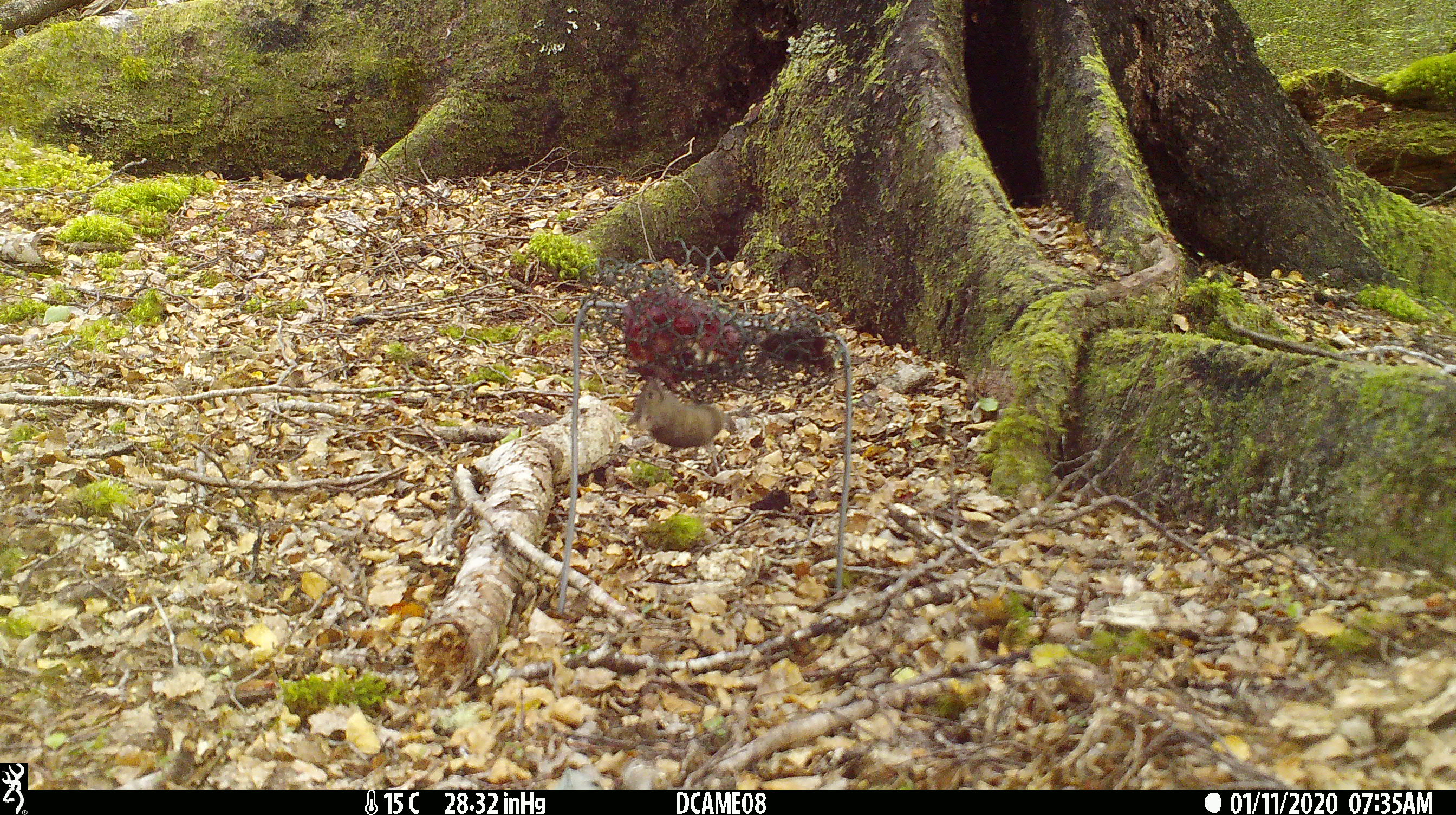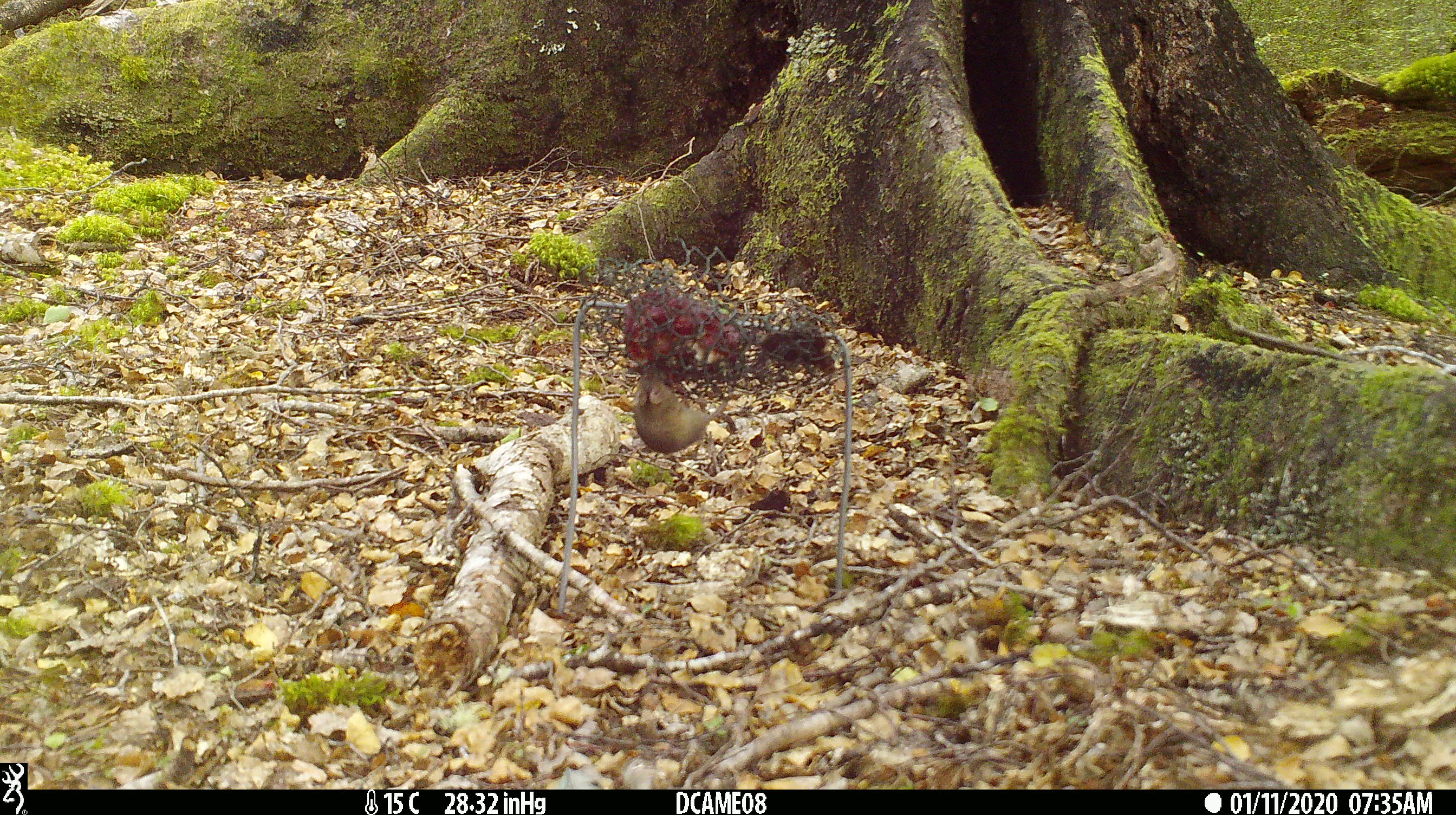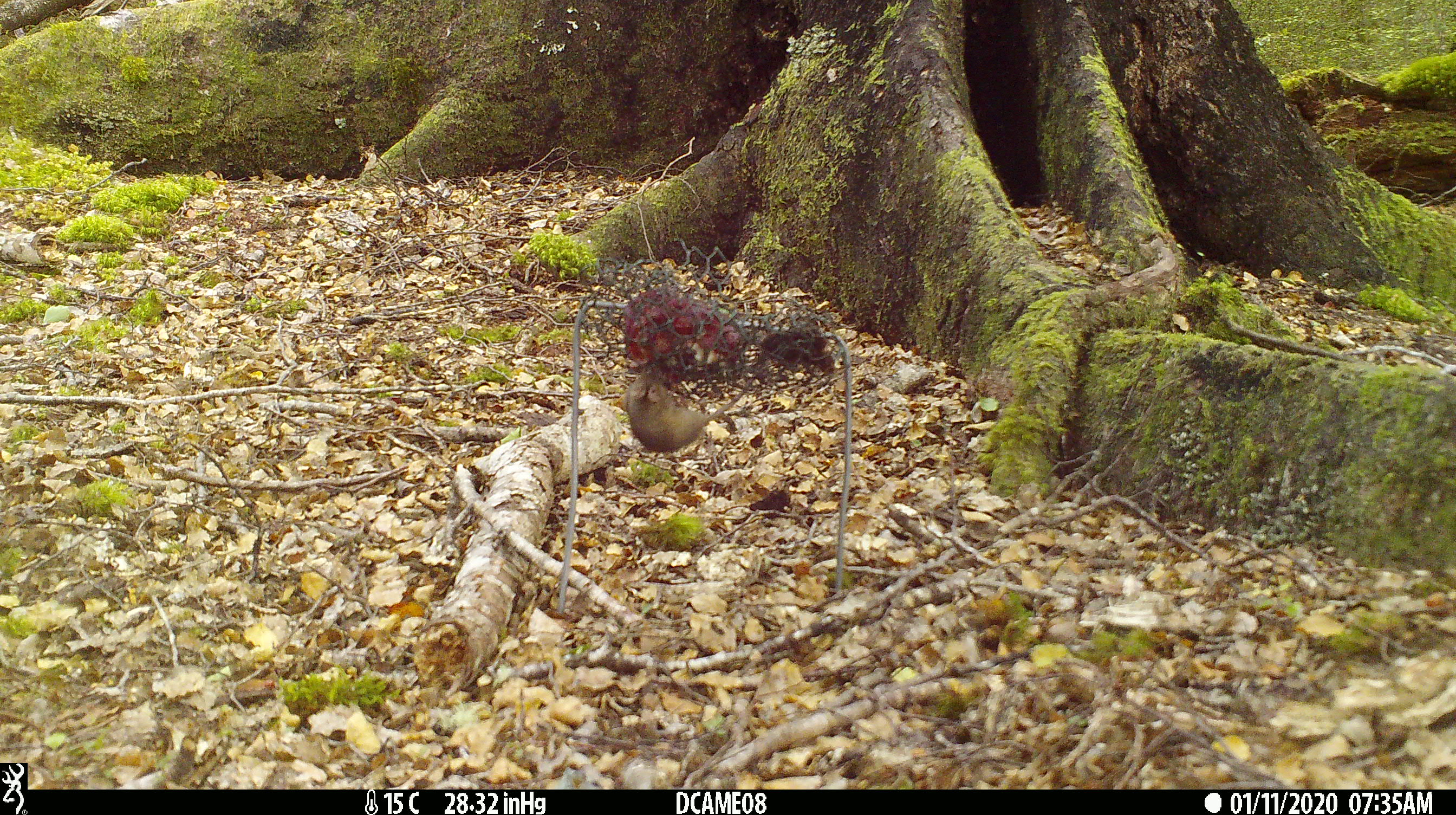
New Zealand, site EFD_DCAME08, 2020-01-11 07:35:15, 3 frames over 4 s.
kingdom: Animalia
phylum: Chordata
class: Mammalia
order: Rodentia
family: Muridae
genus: Mus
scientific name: Mus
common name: mouse